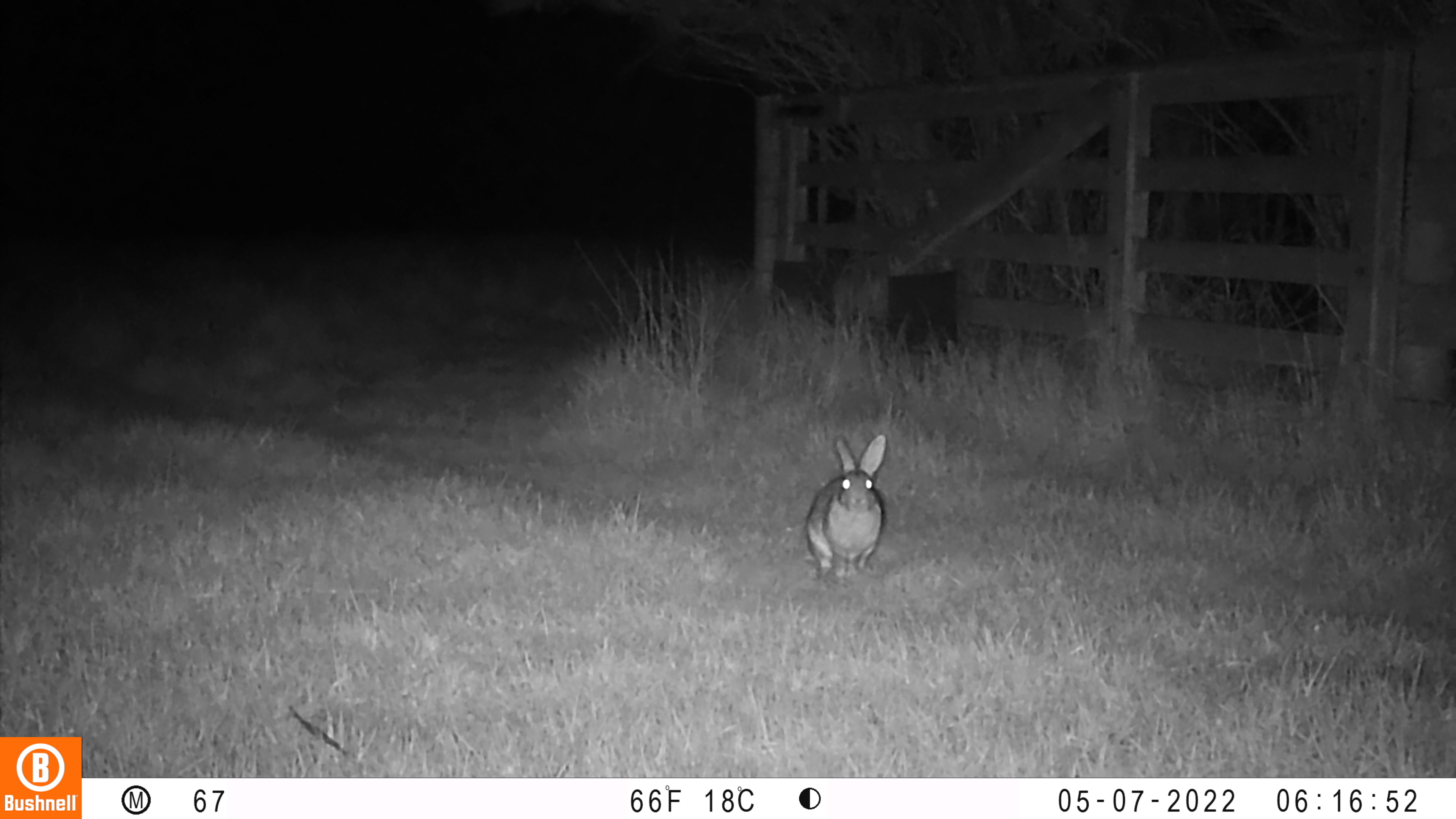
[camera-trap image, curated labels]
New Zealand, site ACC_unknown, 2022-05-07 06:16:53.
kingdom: Animalia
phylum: Chordata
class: Mammalia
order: Lagomorpha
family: Leporidae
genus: Oryctolagus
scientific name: Oryctolagus cuniculus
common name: european rabbit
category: rabbit